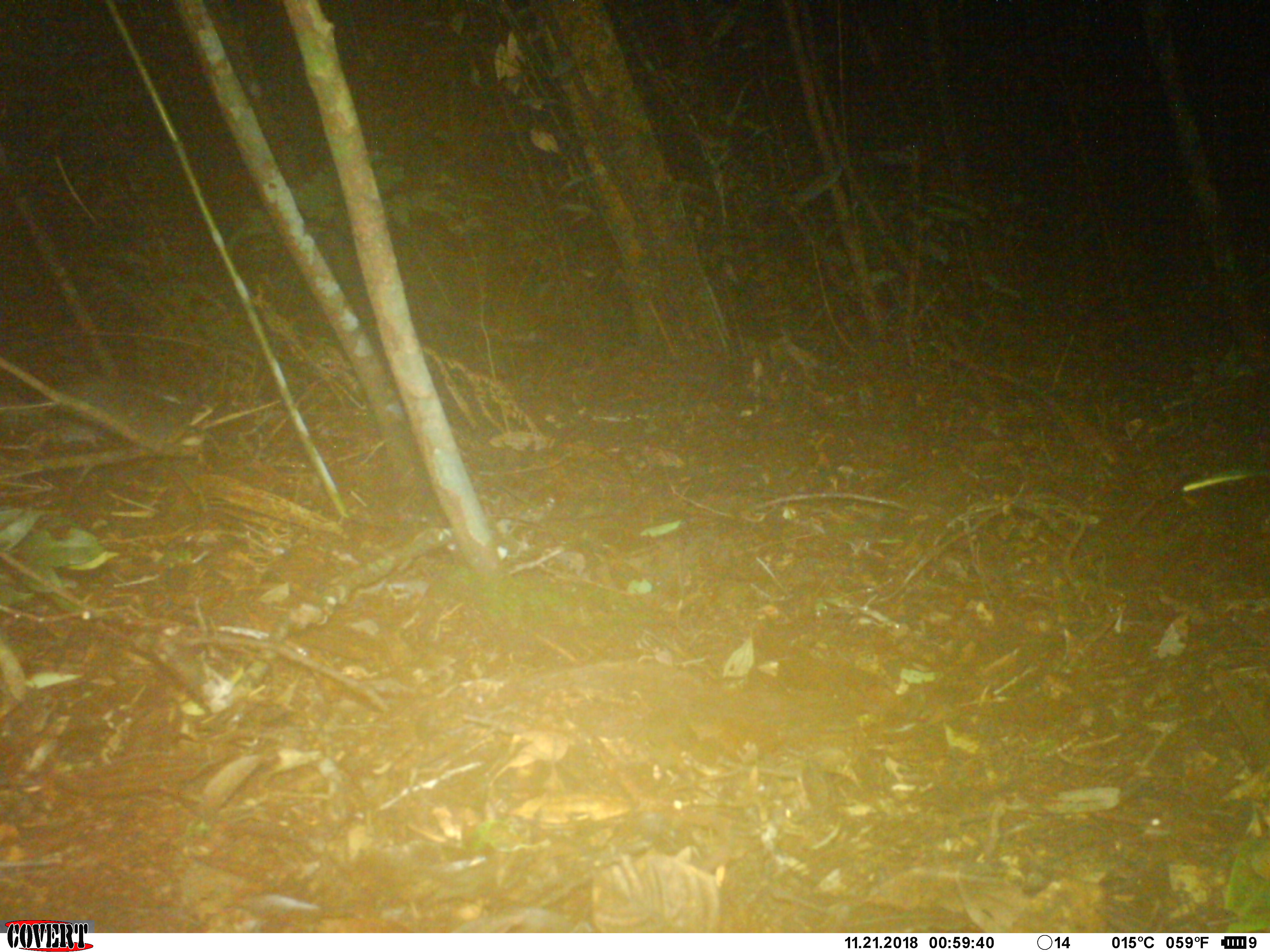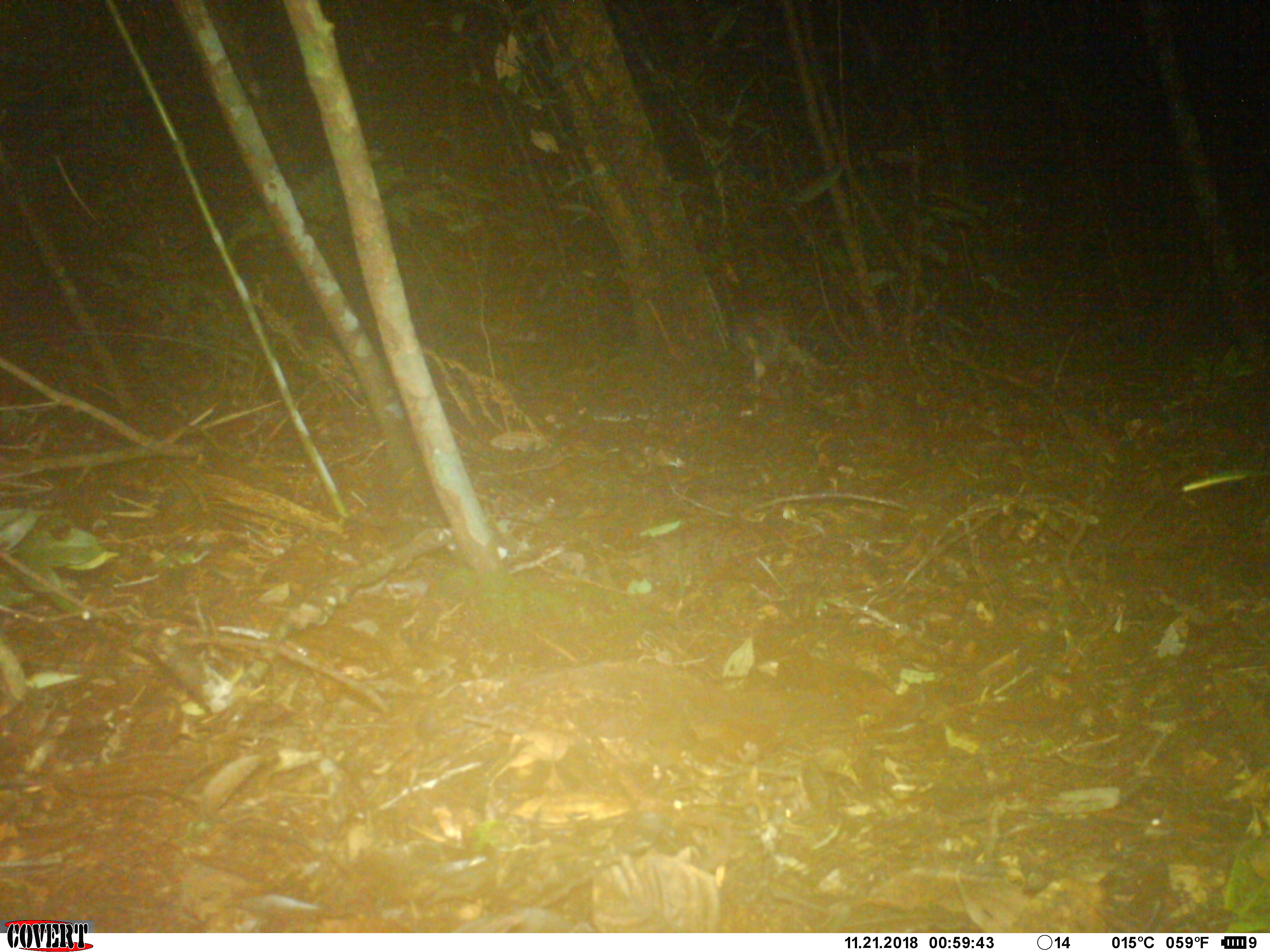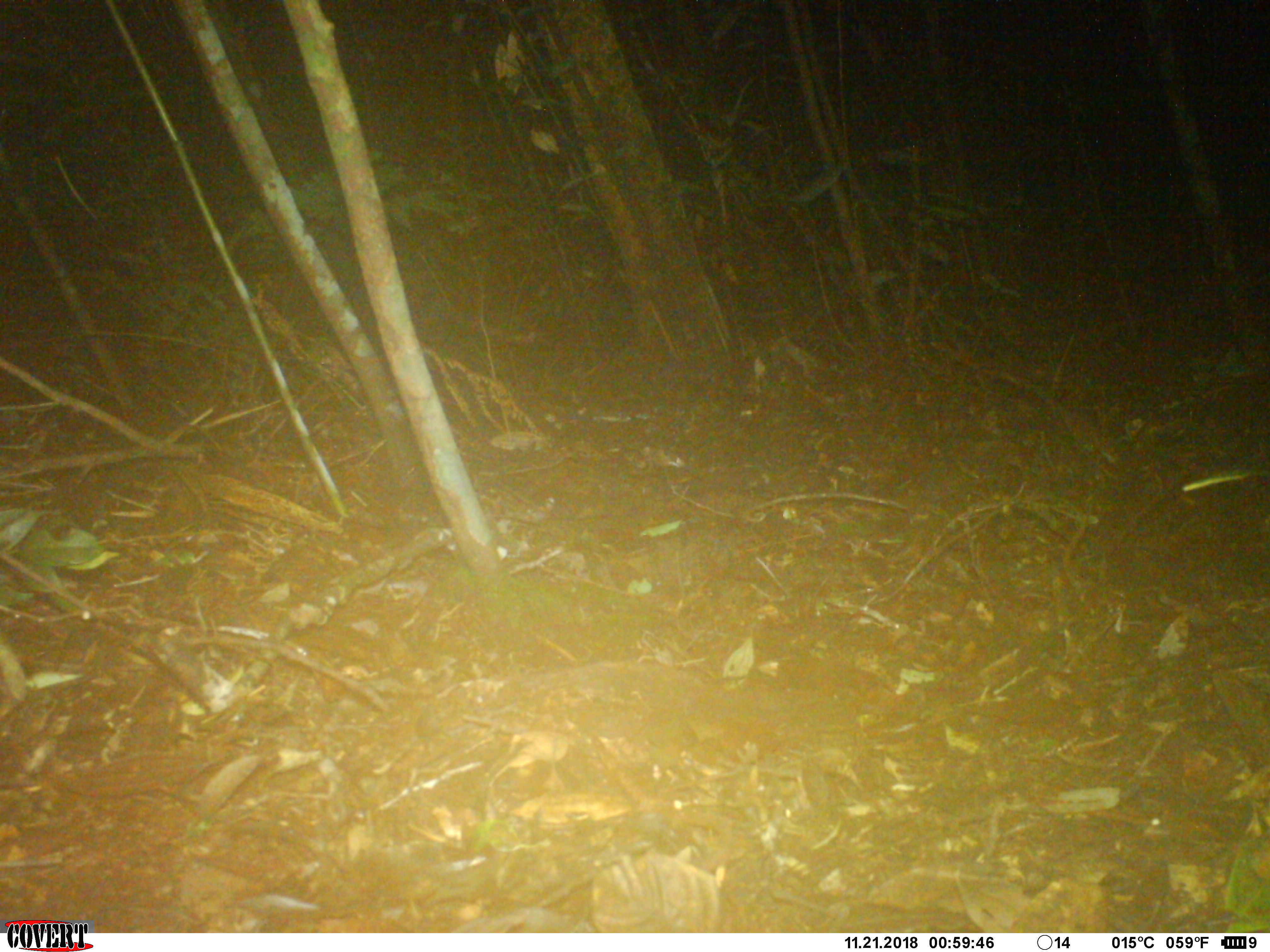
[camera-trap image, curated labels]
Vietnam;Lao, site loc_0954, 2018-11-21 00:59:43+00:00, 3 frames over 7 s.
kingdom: Animalia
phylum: Chordata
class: Mammalia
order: Carnivora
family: Mustelidae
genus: Melogale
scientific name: Melogale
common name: ferret badger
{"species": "ferret badger (Melogale)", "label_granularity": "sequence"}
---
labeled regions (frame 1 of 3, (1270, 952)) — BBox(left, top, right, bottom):
ferret badger: BBox(0, 372, 200, 452)